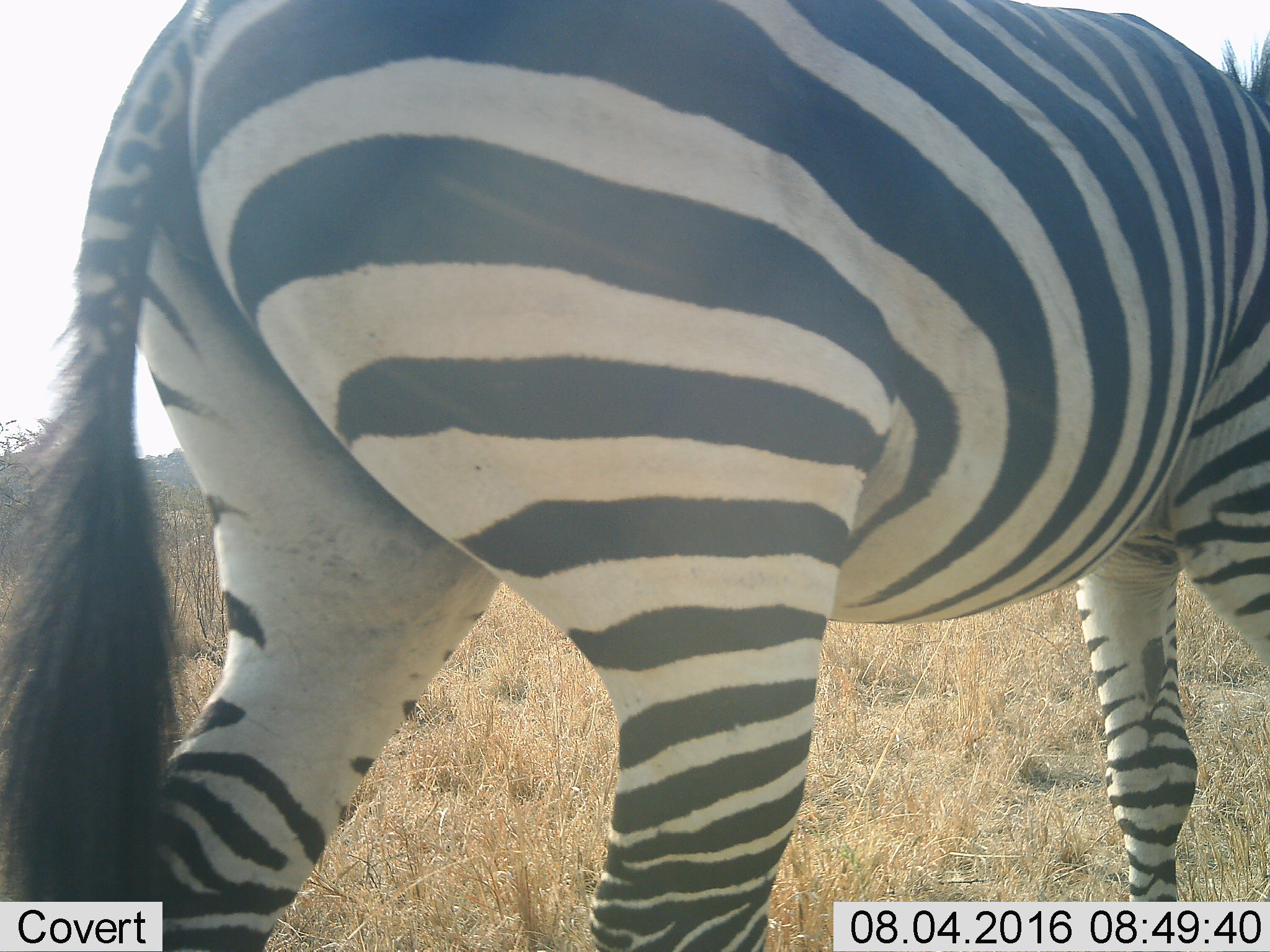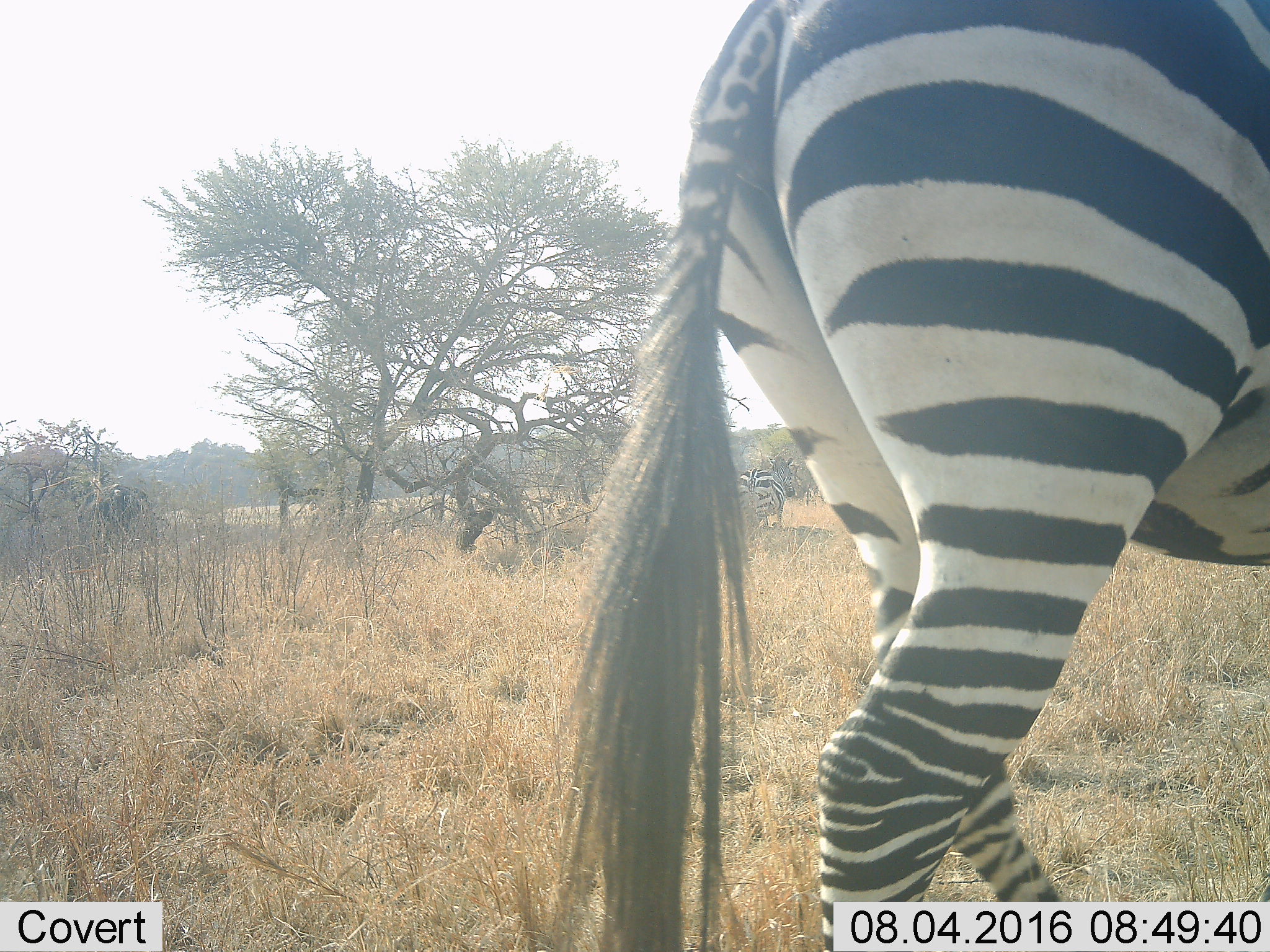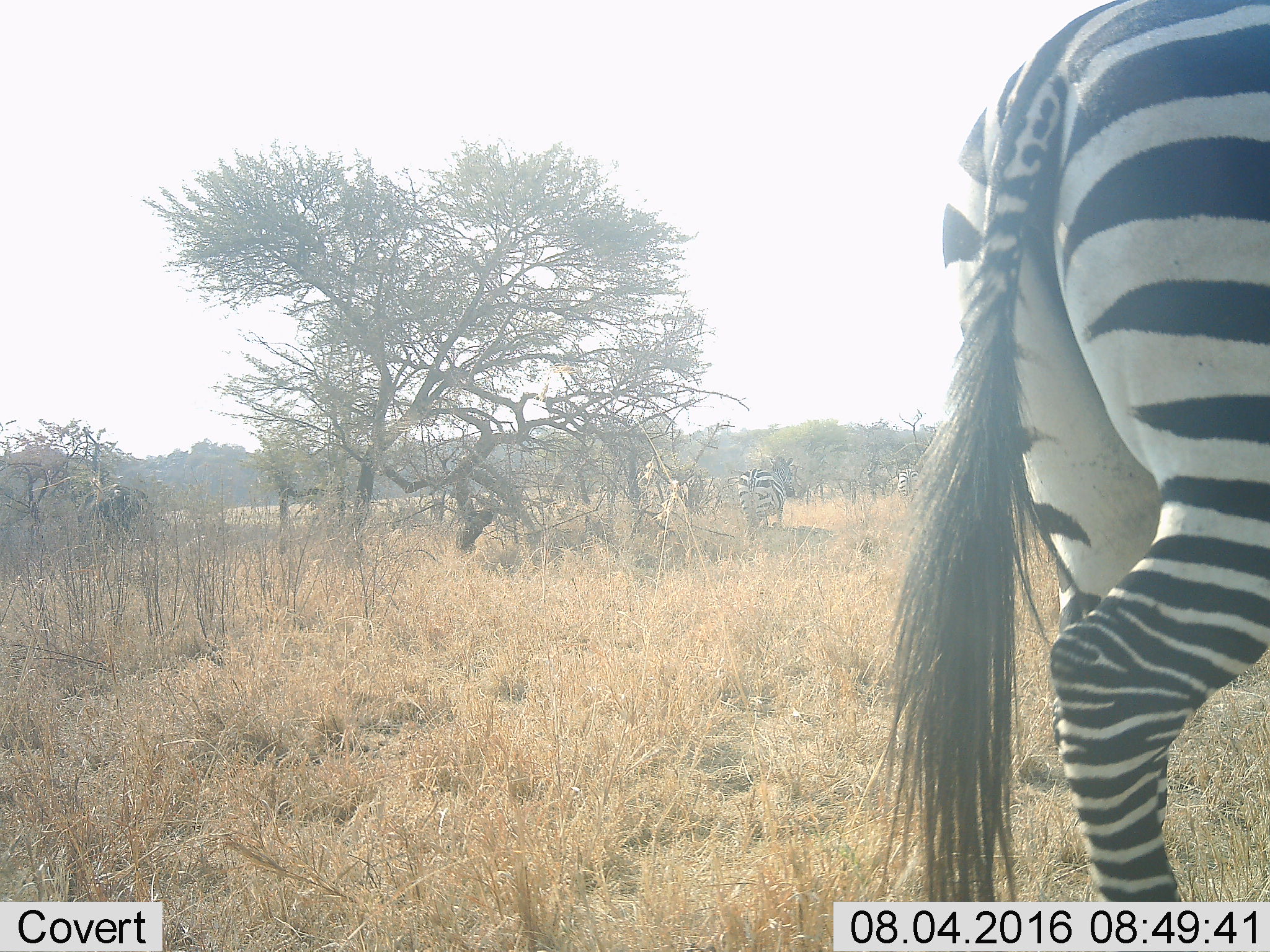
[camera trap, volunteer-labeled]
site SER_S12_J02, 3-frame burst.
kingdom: Animalia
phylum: Chordata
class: Mammalia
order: Perissodactyla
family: Equidae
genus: Equus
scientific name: Equus quagga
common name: plains zebra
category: zebraplains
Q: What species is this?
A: Zebraplains (plains zebra) (Equus quagga).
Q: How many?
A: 3.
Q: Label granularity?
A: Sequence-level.